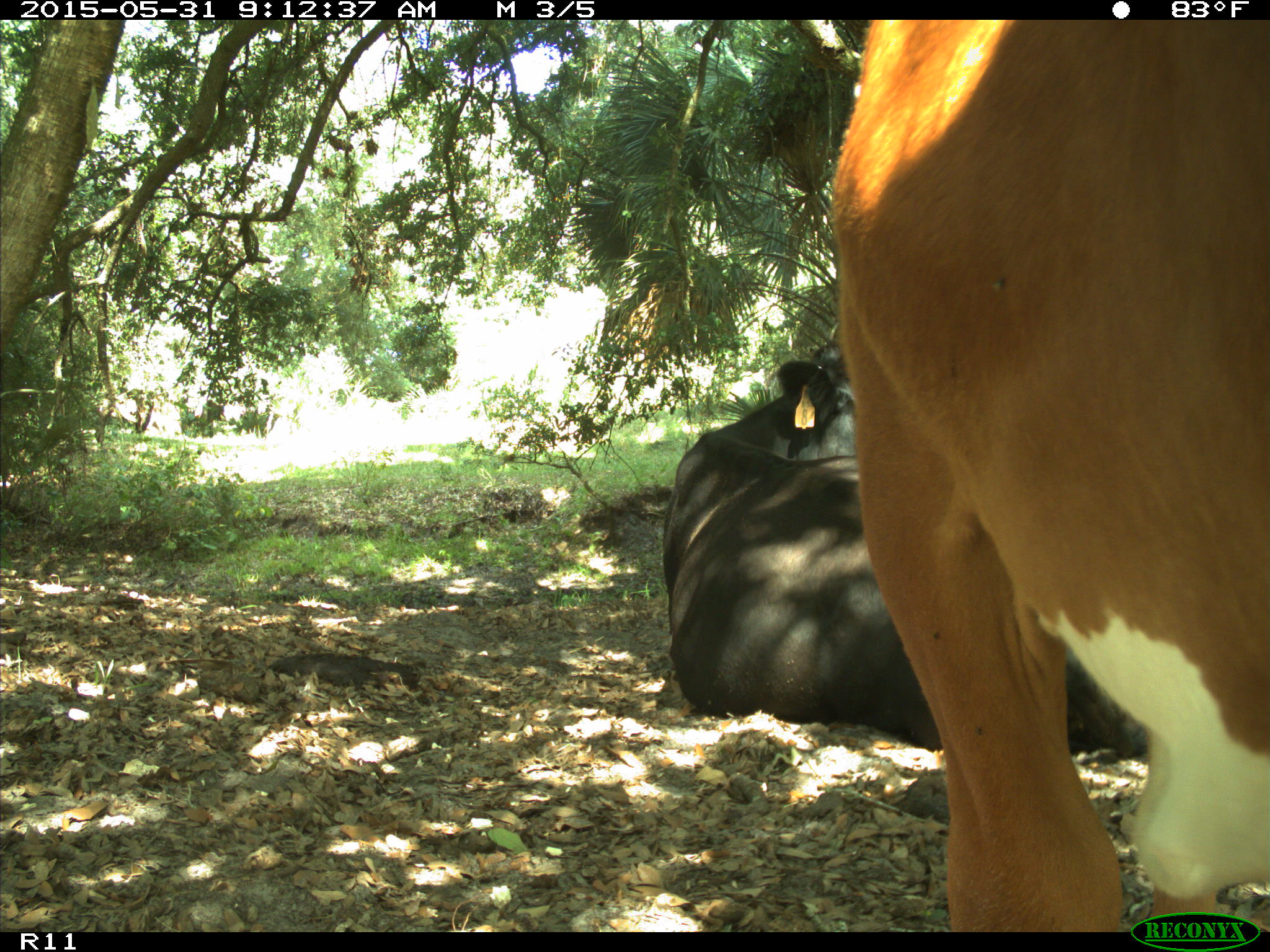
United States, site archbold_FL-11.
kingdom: Animalia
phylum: Chordata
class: Mammalia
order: Artiodactyla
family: Bovidae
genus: Bos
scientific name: Bos taurus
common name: domestic cow